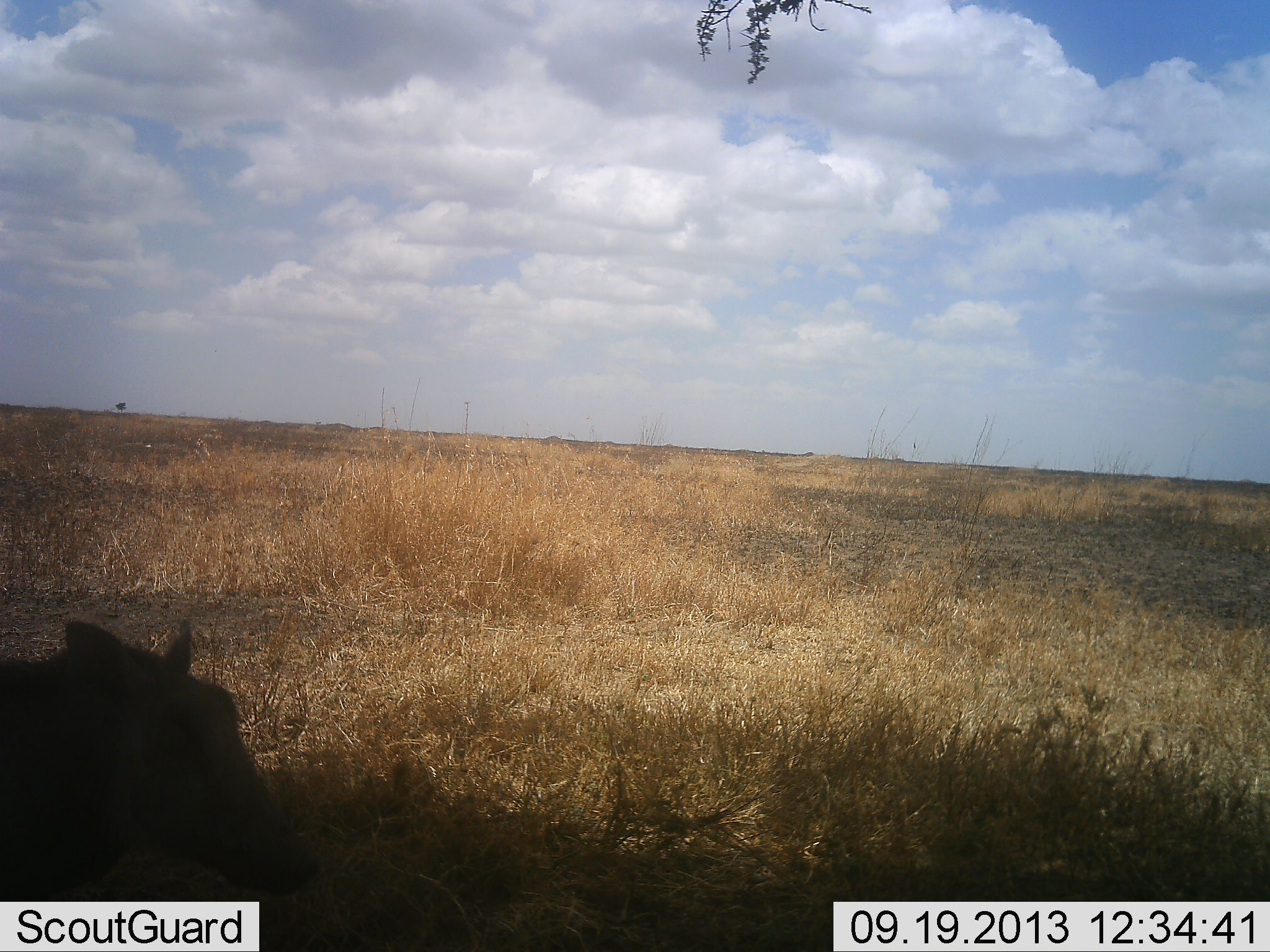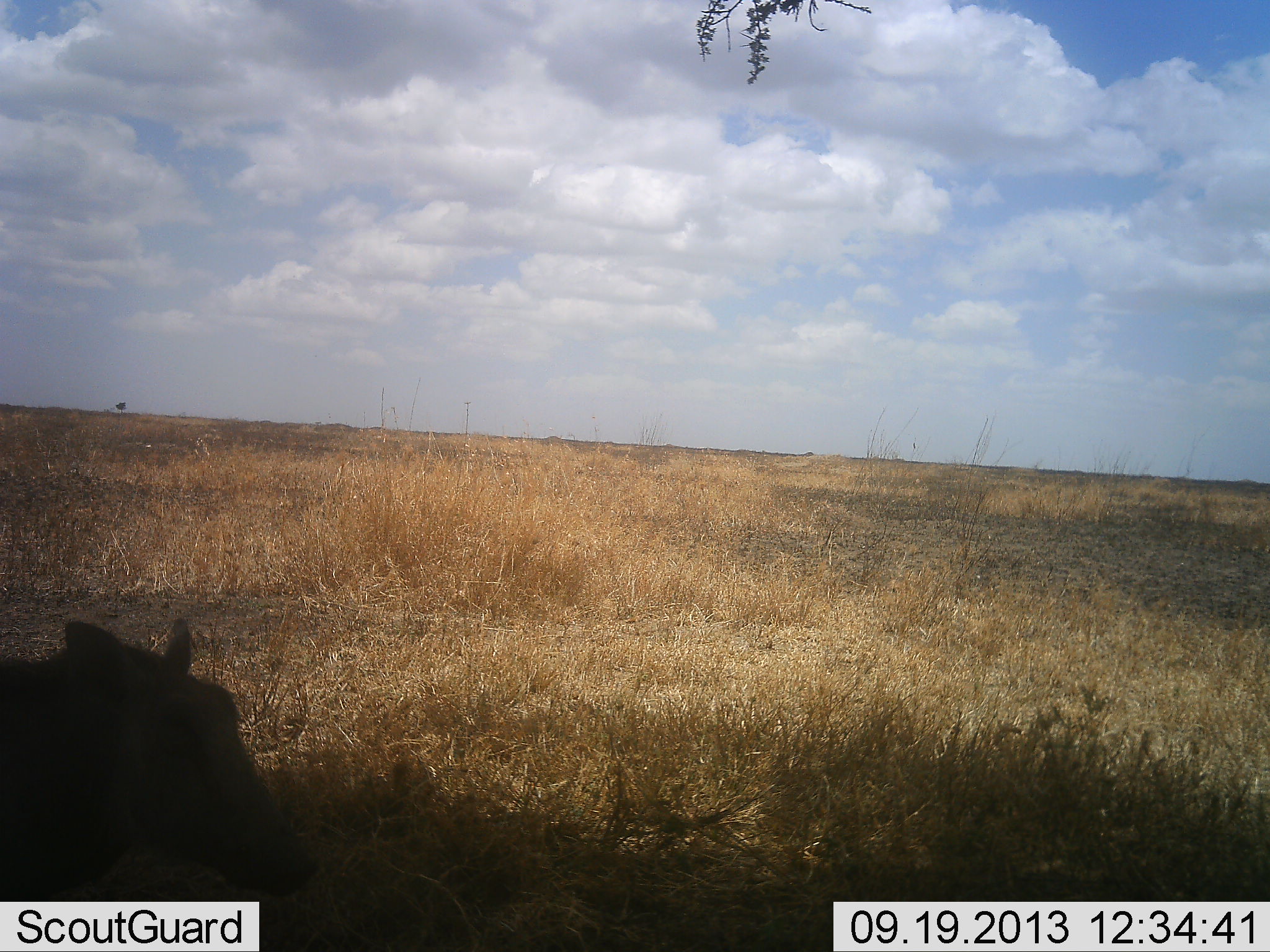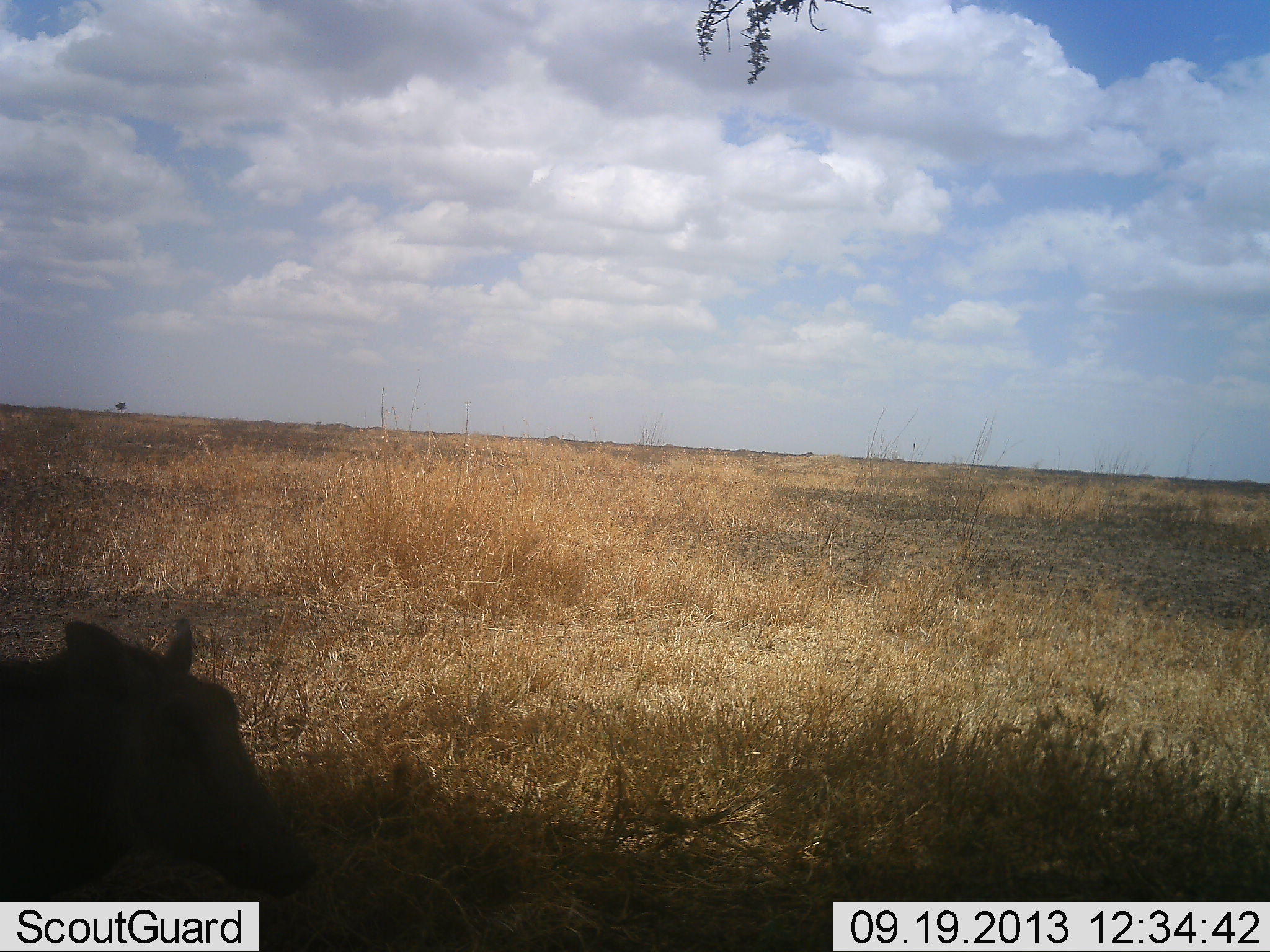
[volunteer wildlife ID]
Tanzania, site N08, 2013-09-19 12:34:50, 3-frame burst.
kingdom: Animalia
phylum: Chordata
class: Mammalia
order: Artiodactyla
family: Suidae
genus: Phacochoerus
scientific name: Phacochoerus africanus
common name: warthog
Warthog (Phacochoerus africanus), count 1. Behavior (volunteer vote fractions): standing 31%, resting 56%, moving 12%, interacting 0%. Young present (vote fraction): 0%. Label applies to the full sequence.